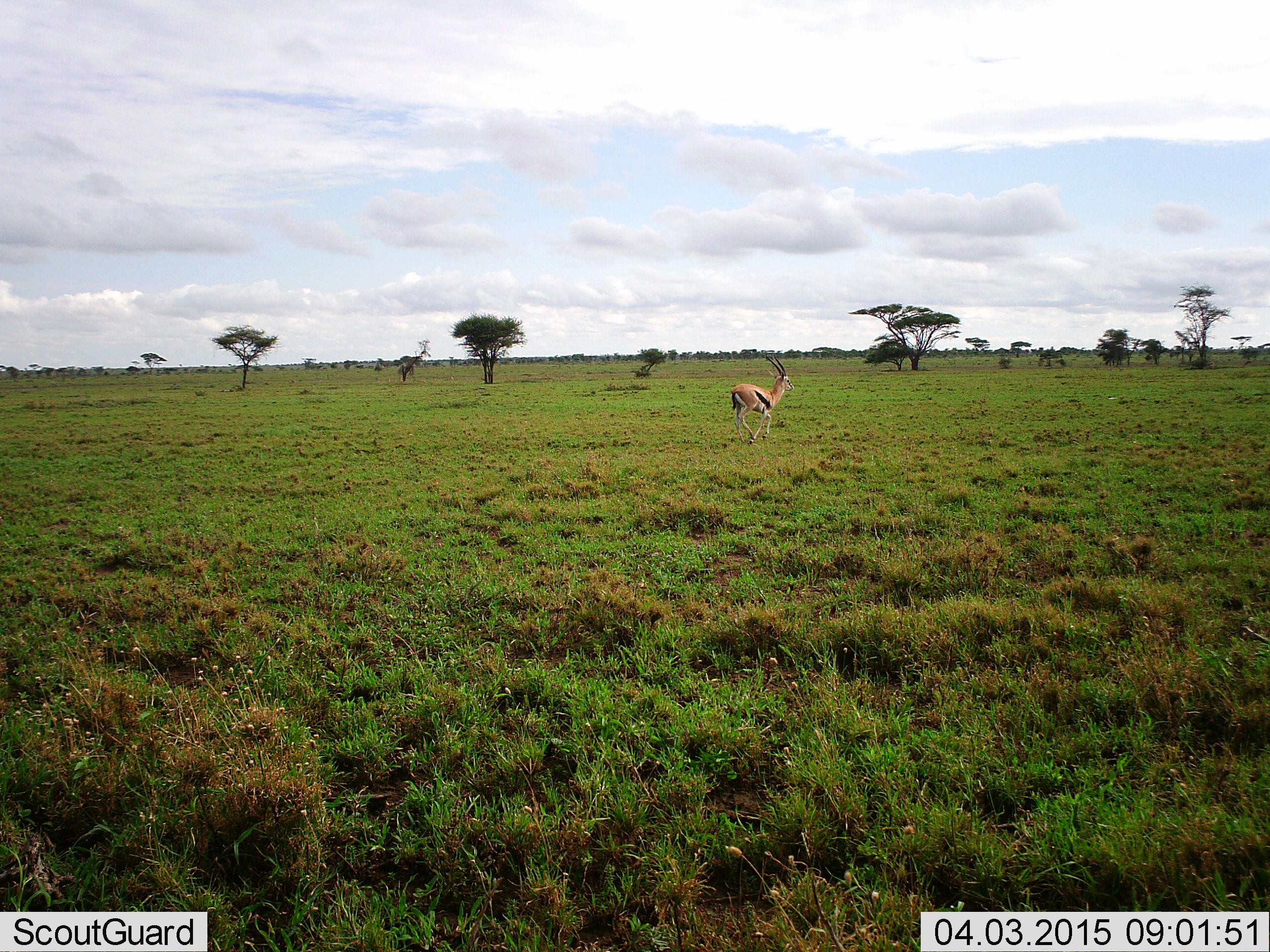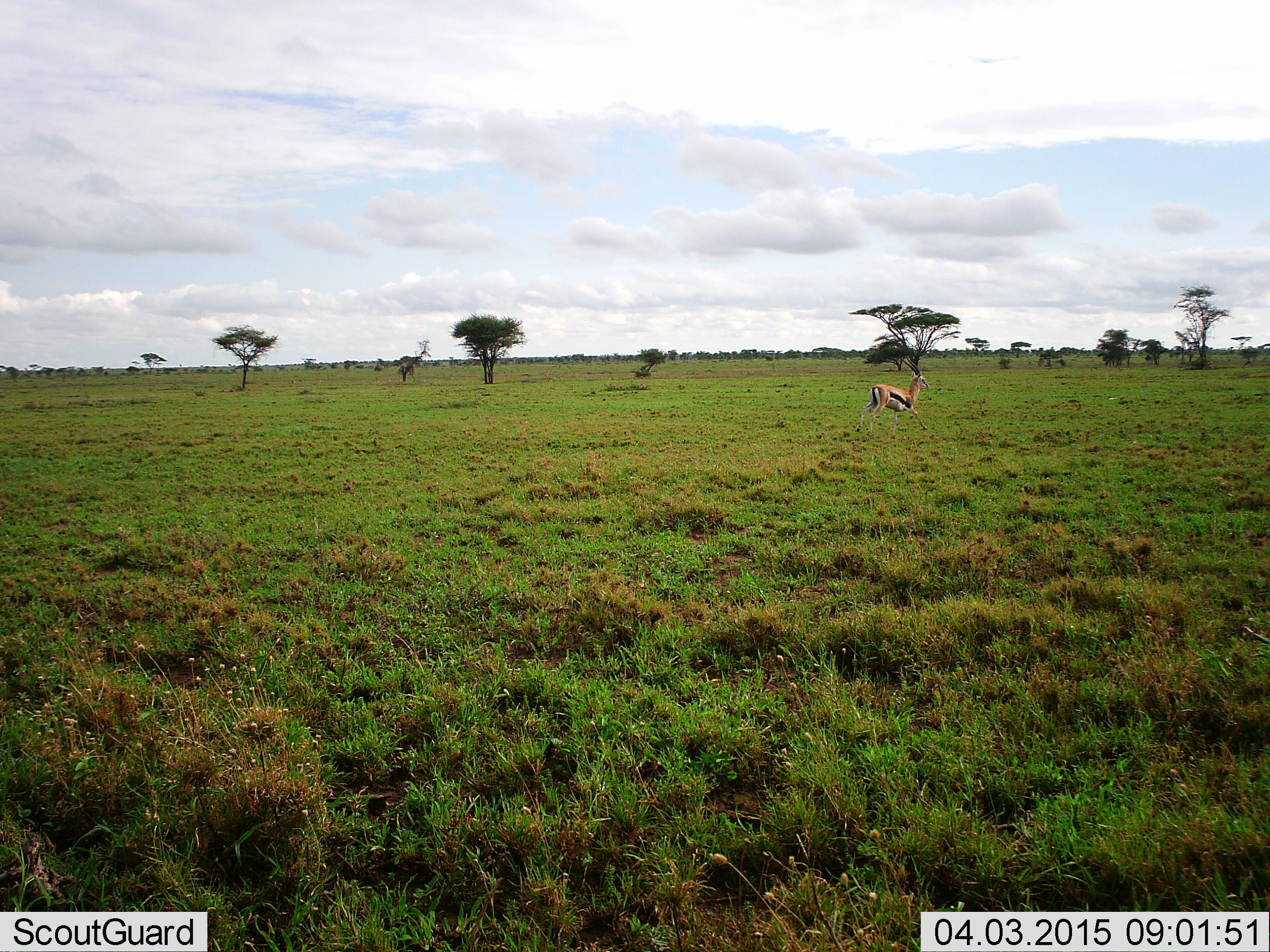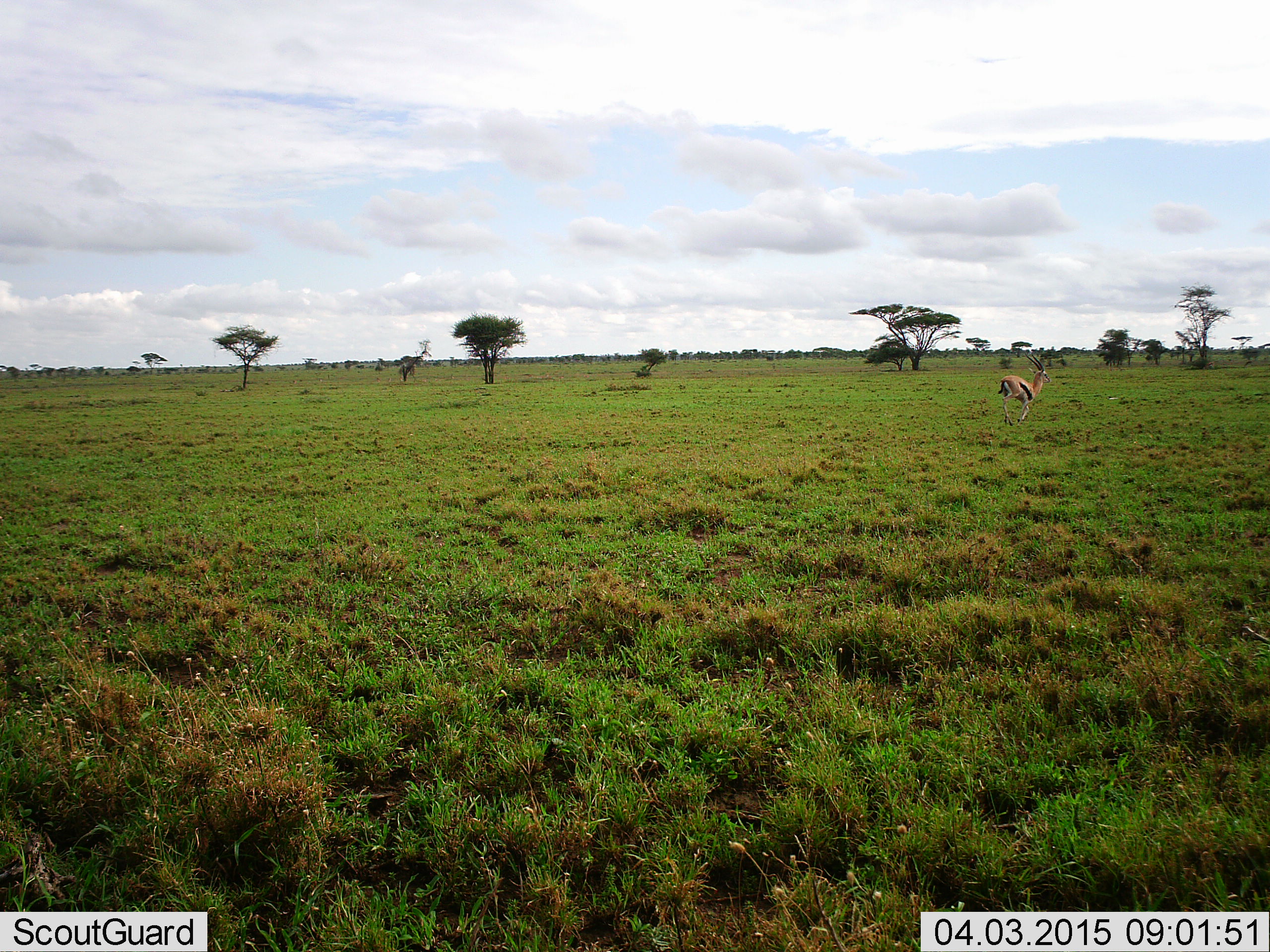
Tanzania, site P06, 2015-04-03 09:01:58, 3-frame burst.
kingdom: Animalia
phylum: Chordata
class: Mammalia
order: Artiodactyla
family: Bovidae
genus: Eudorcas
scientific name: Eudorcas thomsonii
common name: thomson's gazelle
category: gazellethomsons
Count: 1.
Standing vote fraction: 0%.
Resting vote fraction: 0%.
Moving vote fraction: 100%.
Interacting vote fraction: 0%.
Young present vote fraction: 0%.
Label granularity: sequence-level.